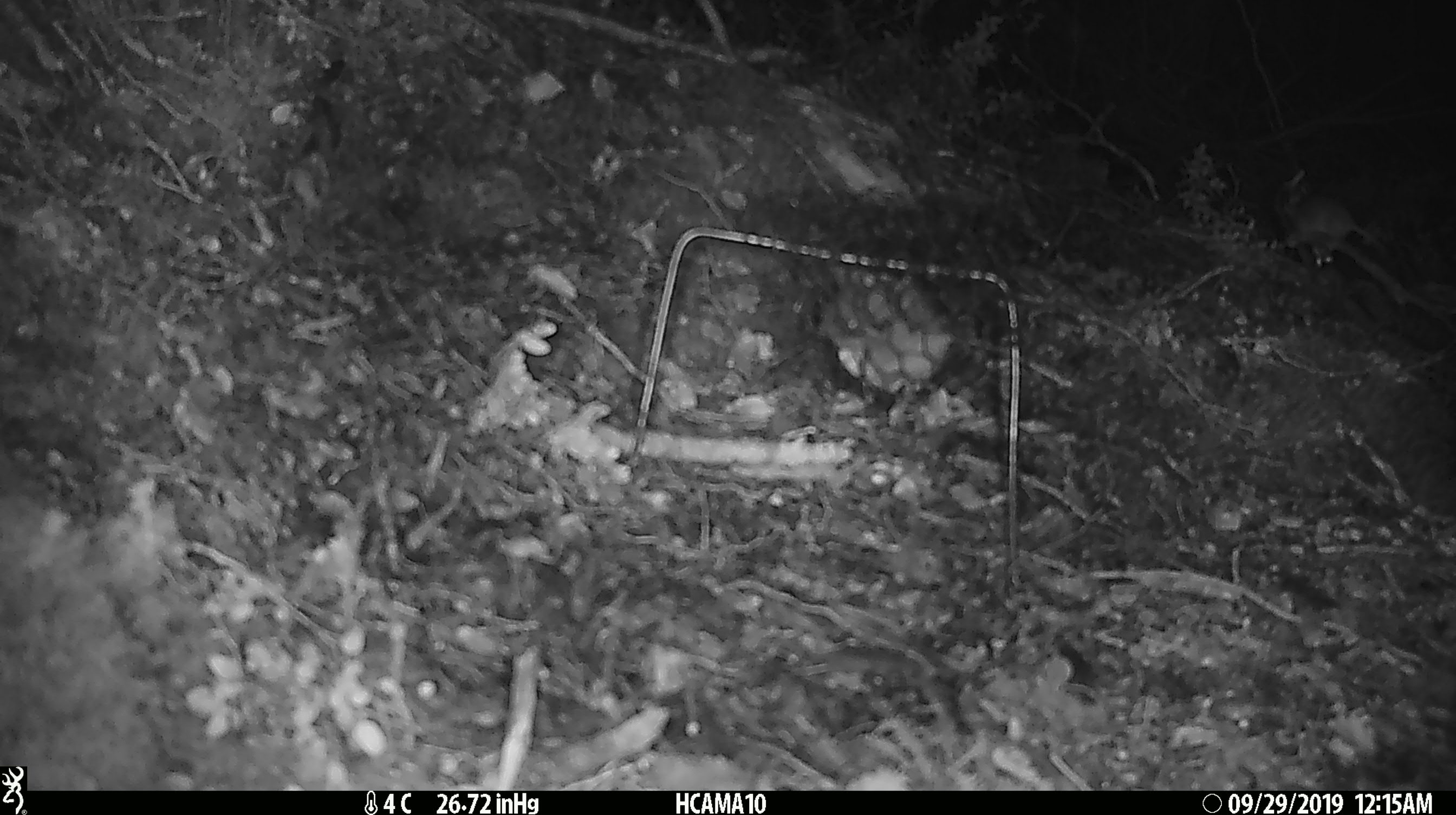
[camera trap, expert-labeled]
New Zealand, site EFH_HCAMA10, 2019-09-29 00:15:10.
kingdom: Animalia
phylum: Chordata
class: Mammalia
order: Rodentia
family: Muridae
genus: Mus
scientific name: Mus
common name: mouse